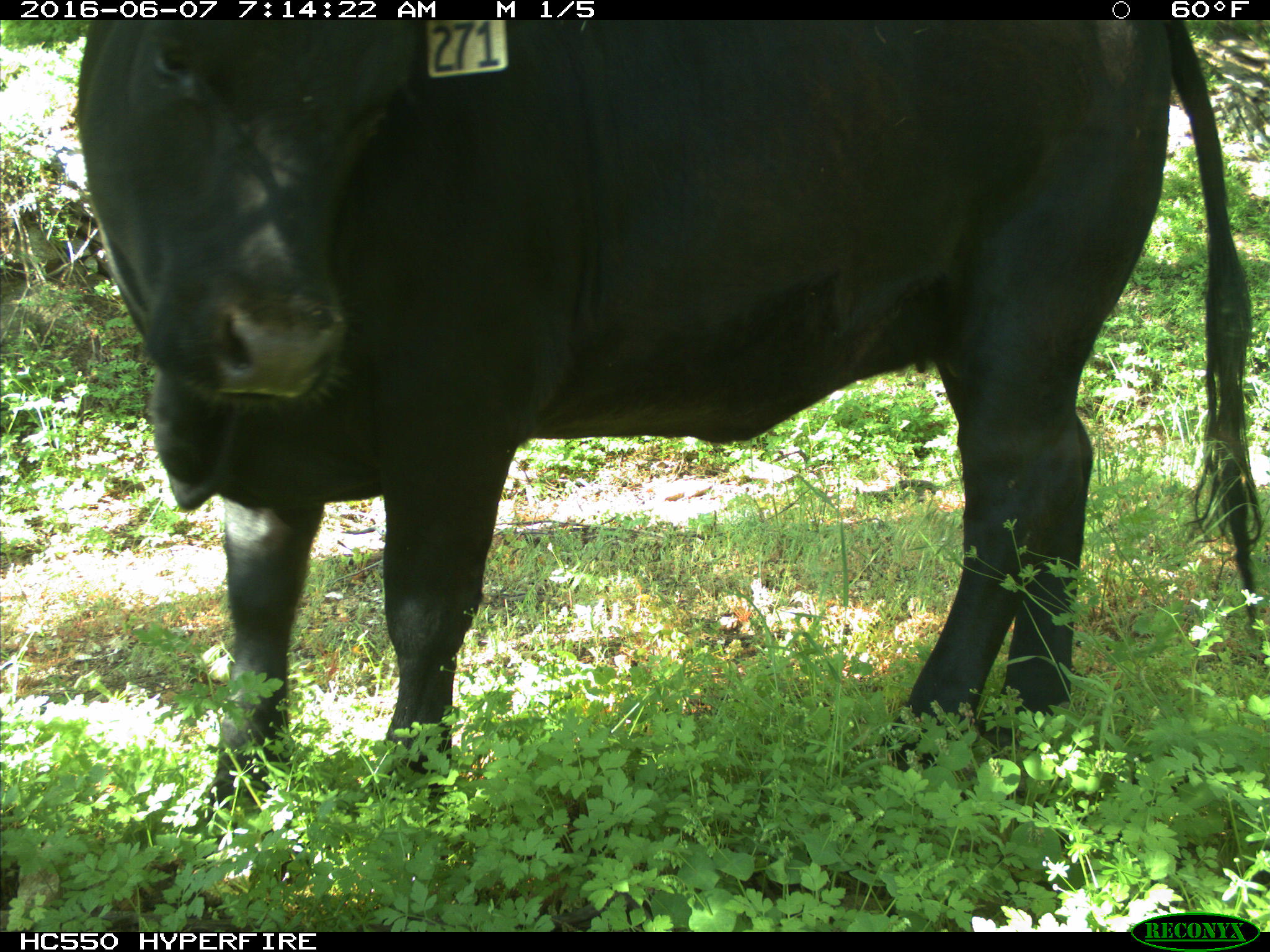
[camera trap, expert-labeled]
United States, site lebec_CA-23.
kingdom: Animalia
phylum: Chordata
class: Mammalia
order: Artiodactyla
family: Bovidae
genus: Bos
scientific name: Bos taurus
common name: domestic cow